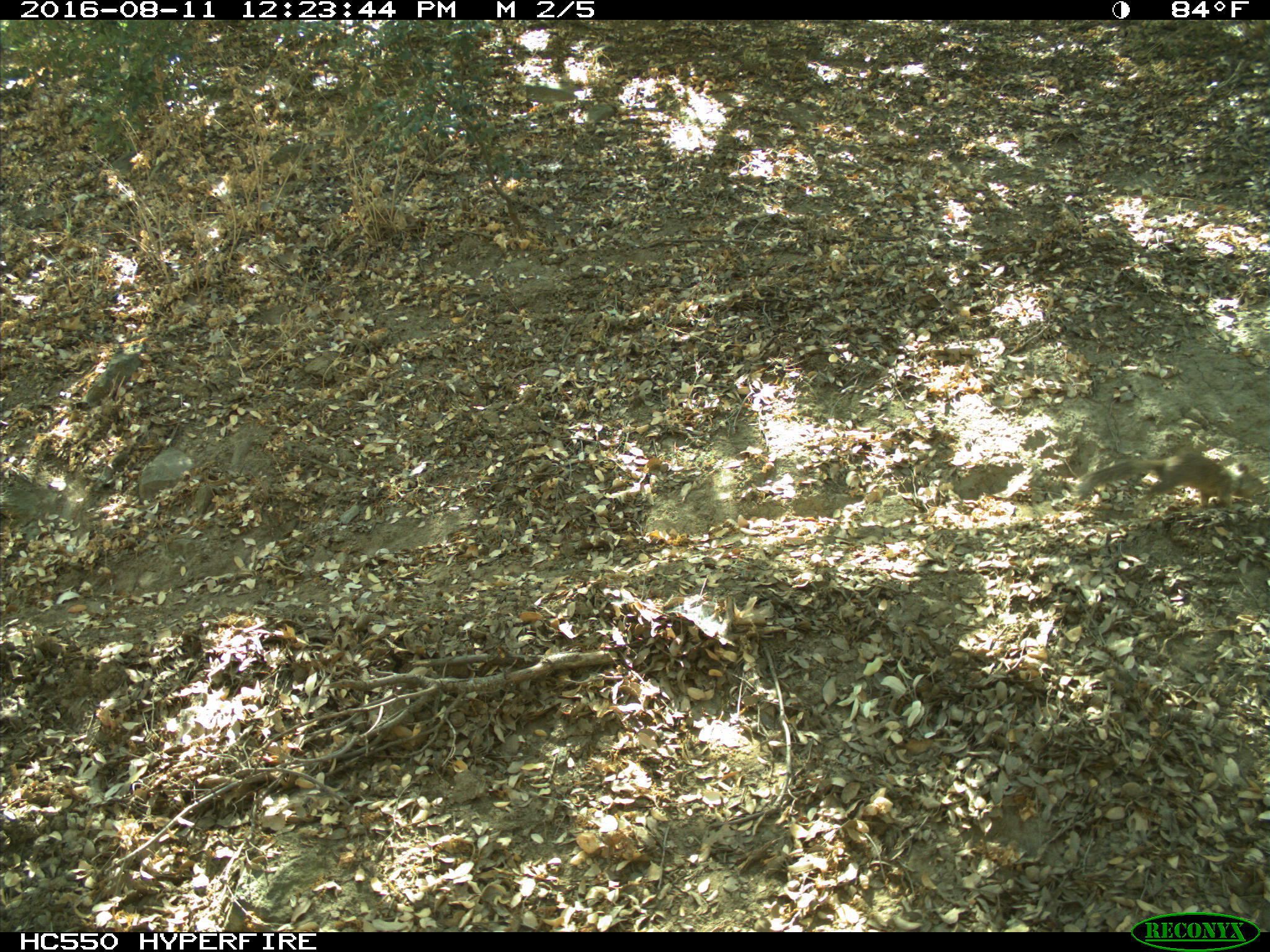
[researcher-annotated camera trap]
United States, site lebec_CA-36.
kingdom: Animalia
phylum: Chordata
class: Mammalia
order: Rodentia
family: Sciuridae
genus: Otospermophilus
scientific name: Otospermophilus beecheyi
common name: california ground squirrel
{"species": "Otospermophilus beecheyi (california ground squirrel)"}